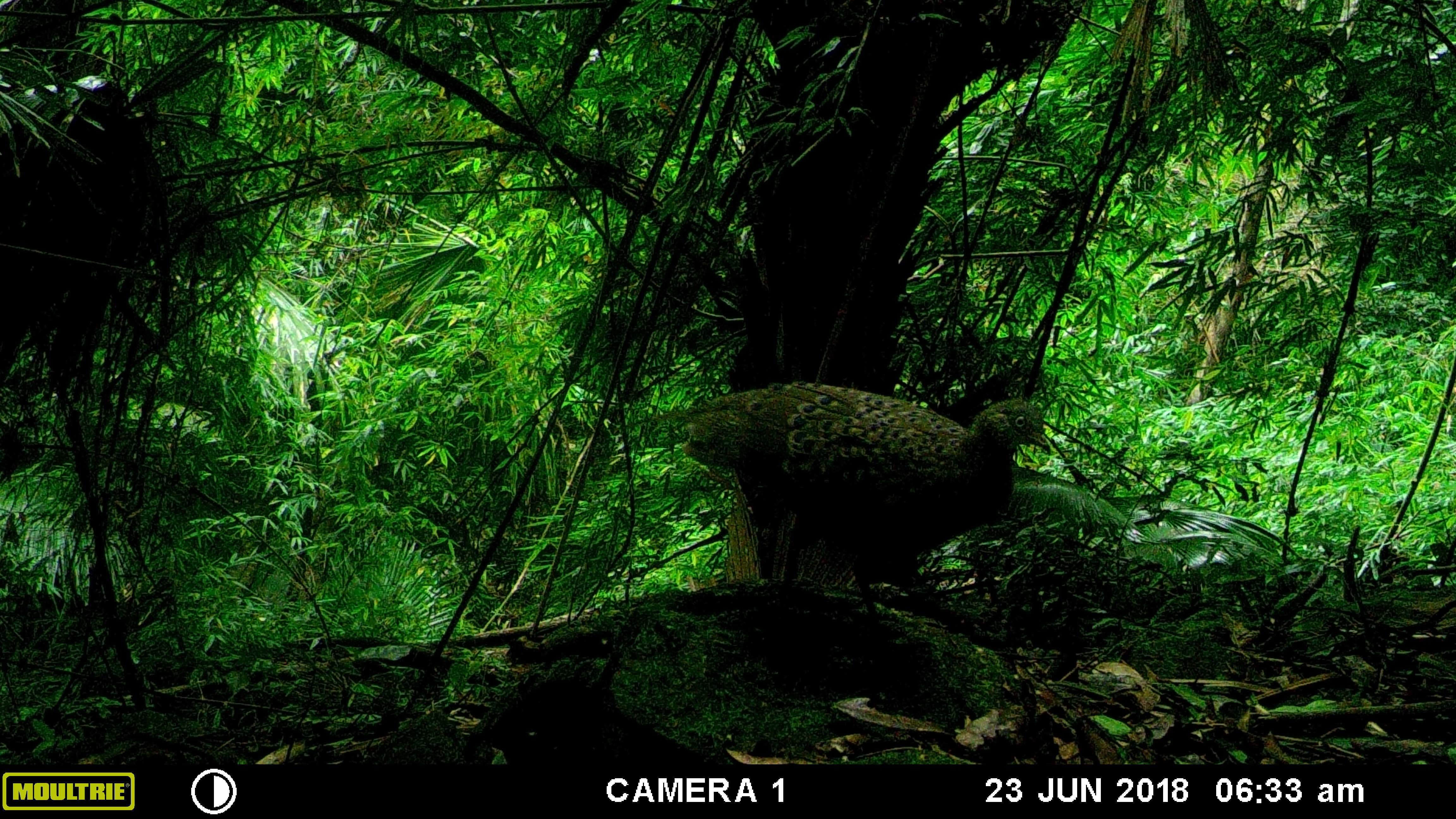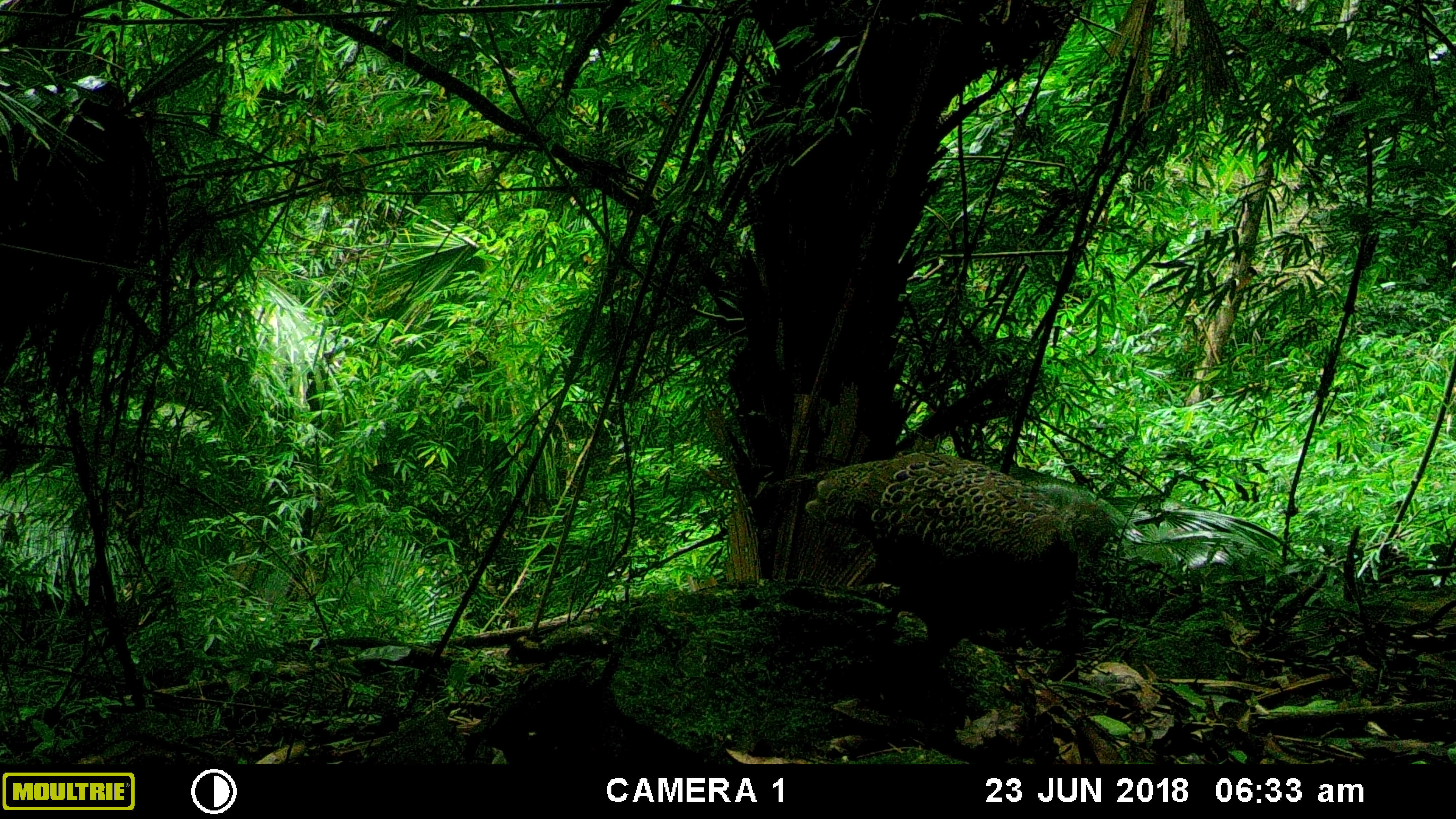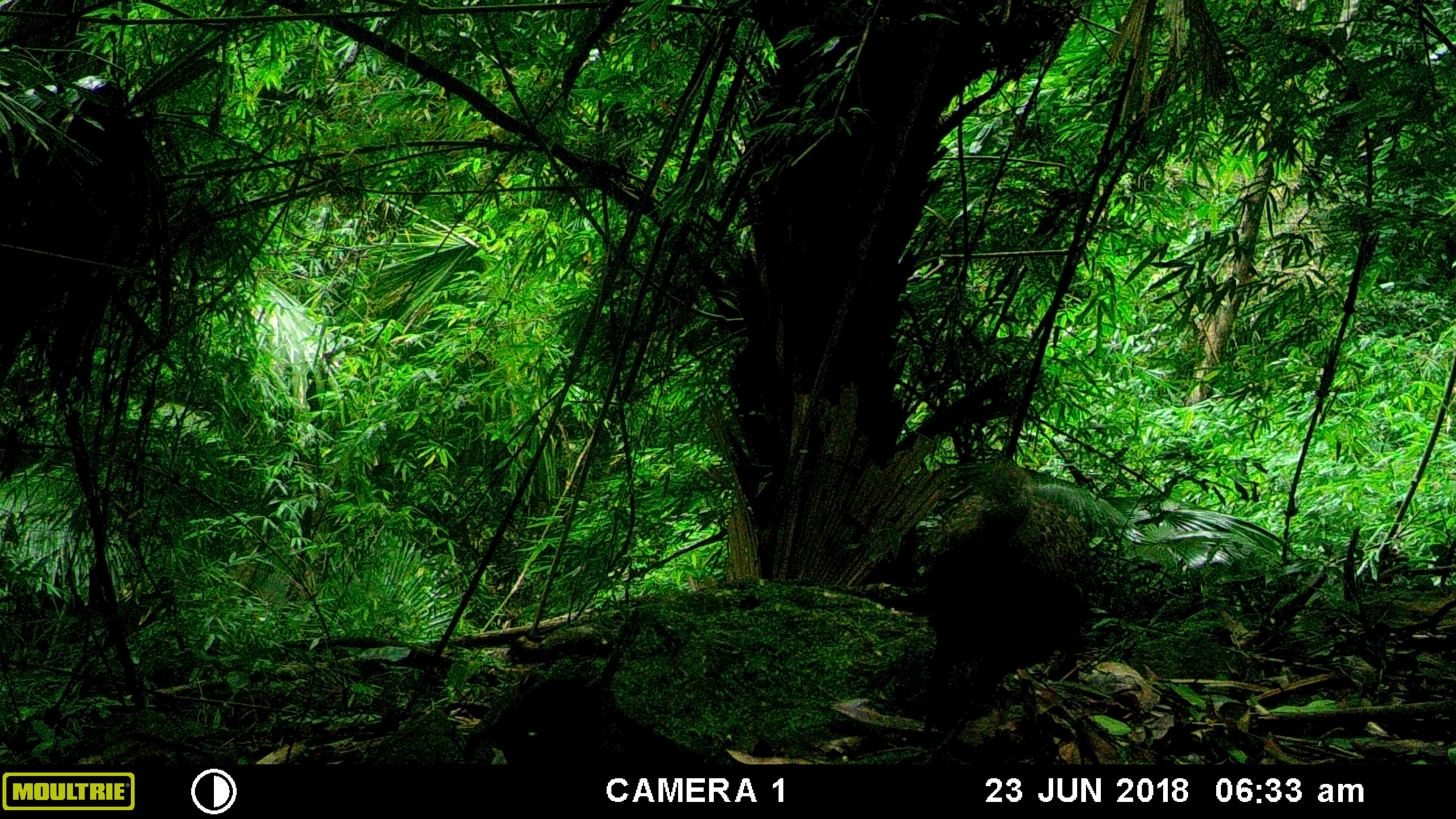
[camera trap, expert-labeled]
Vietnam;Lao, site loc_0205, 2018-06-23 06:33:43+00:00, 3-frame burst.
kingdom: Animalia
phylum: Chordata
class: Aves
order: Galliformes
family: Phasianidae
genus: Polyplectron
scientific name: Polyplectron bicalcaratum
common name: gray peacock-pheasant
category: grey peacock pheasant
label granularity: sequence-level